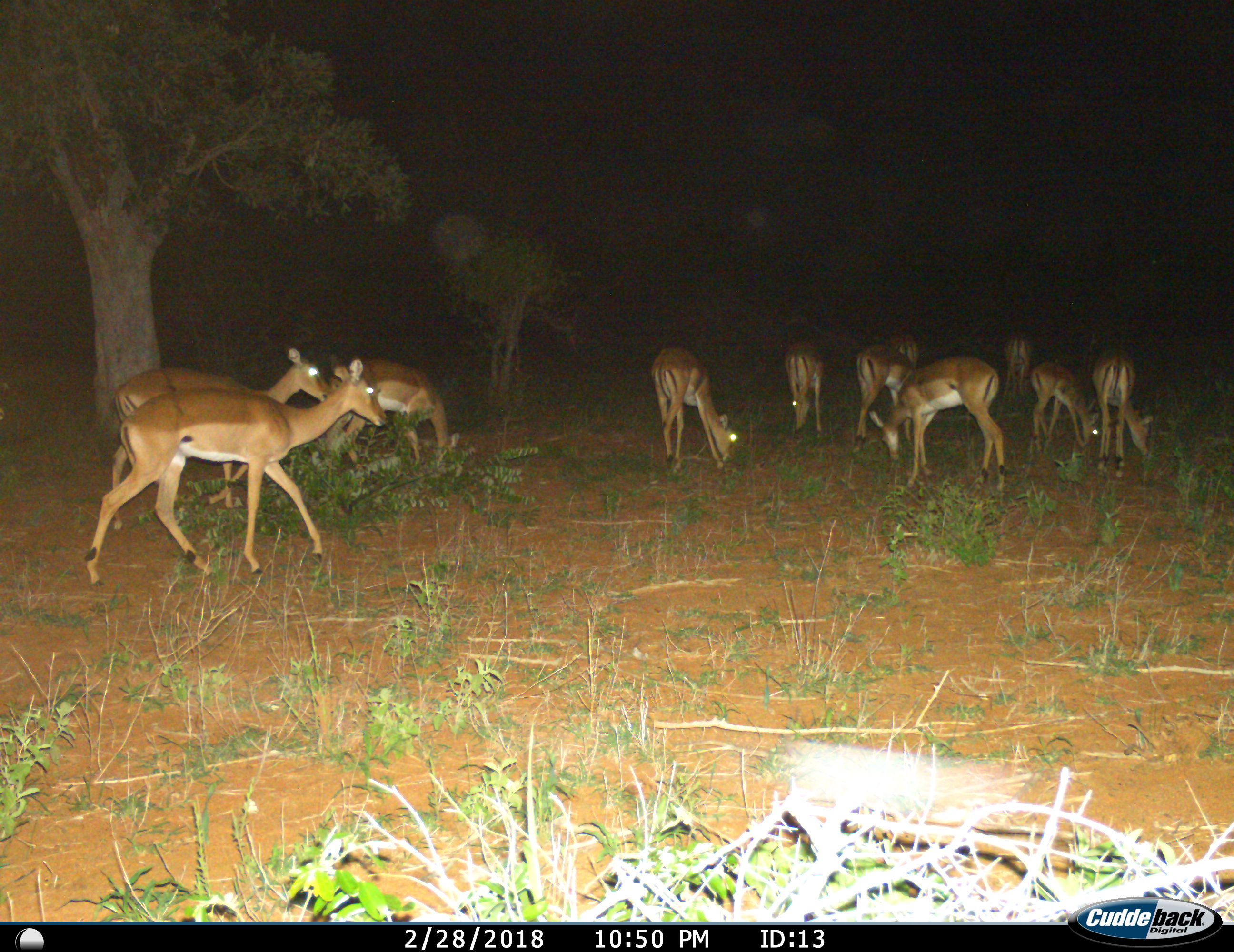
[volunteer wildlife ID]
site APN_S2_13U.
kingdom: Animalia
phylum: Chordata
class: Mammalia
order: Artiodactyla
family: Bovidae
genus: Aepyceros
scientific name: Aepyceros melampus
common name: impala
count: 11-50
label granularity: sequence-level